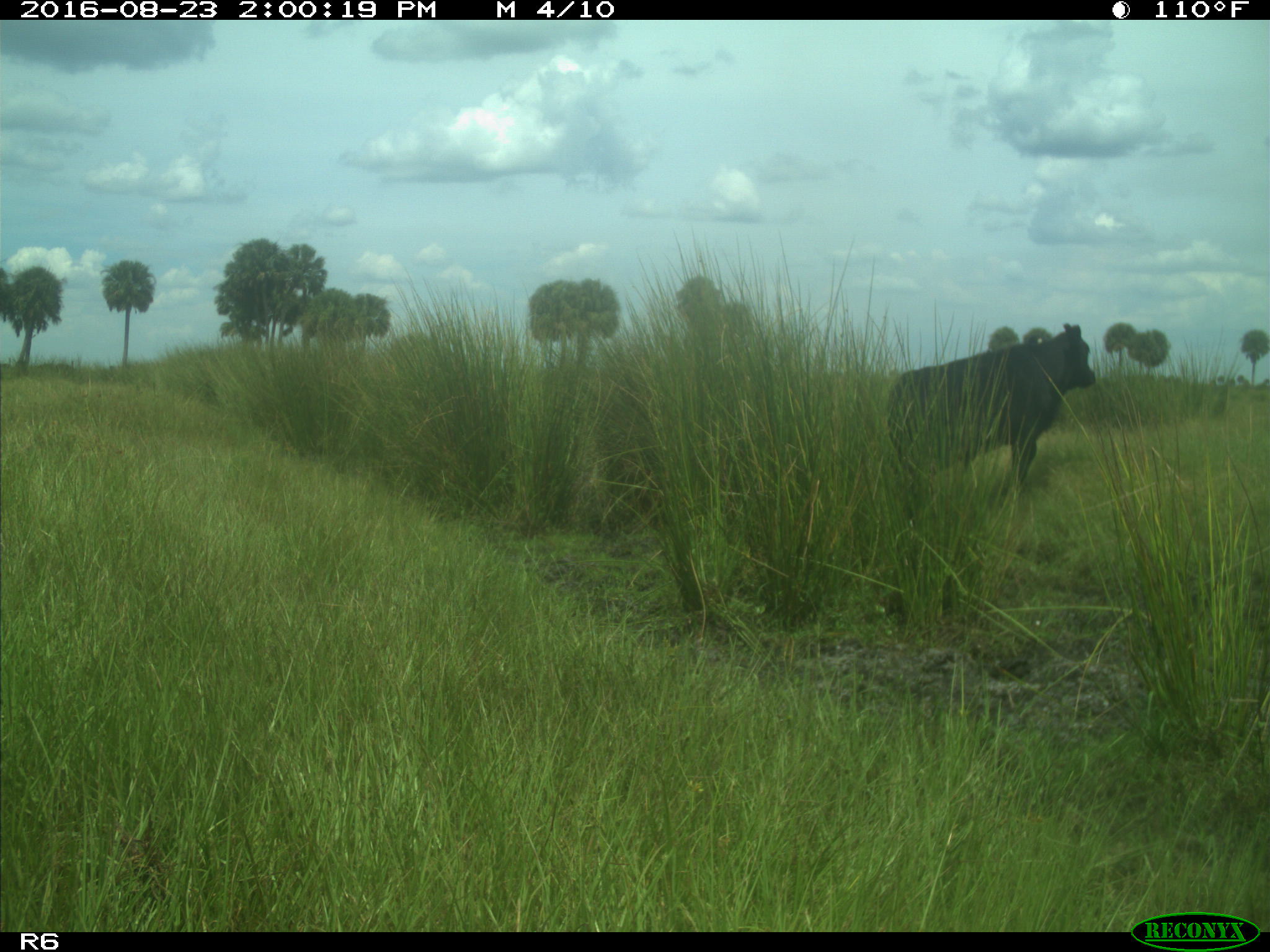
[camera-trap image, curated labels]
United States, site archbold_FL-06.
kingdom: Animalia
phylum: Chordata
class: Mammalia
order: Artiodactyla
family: Bovidae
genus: Bos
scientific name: Bos taurus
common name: domestic cow